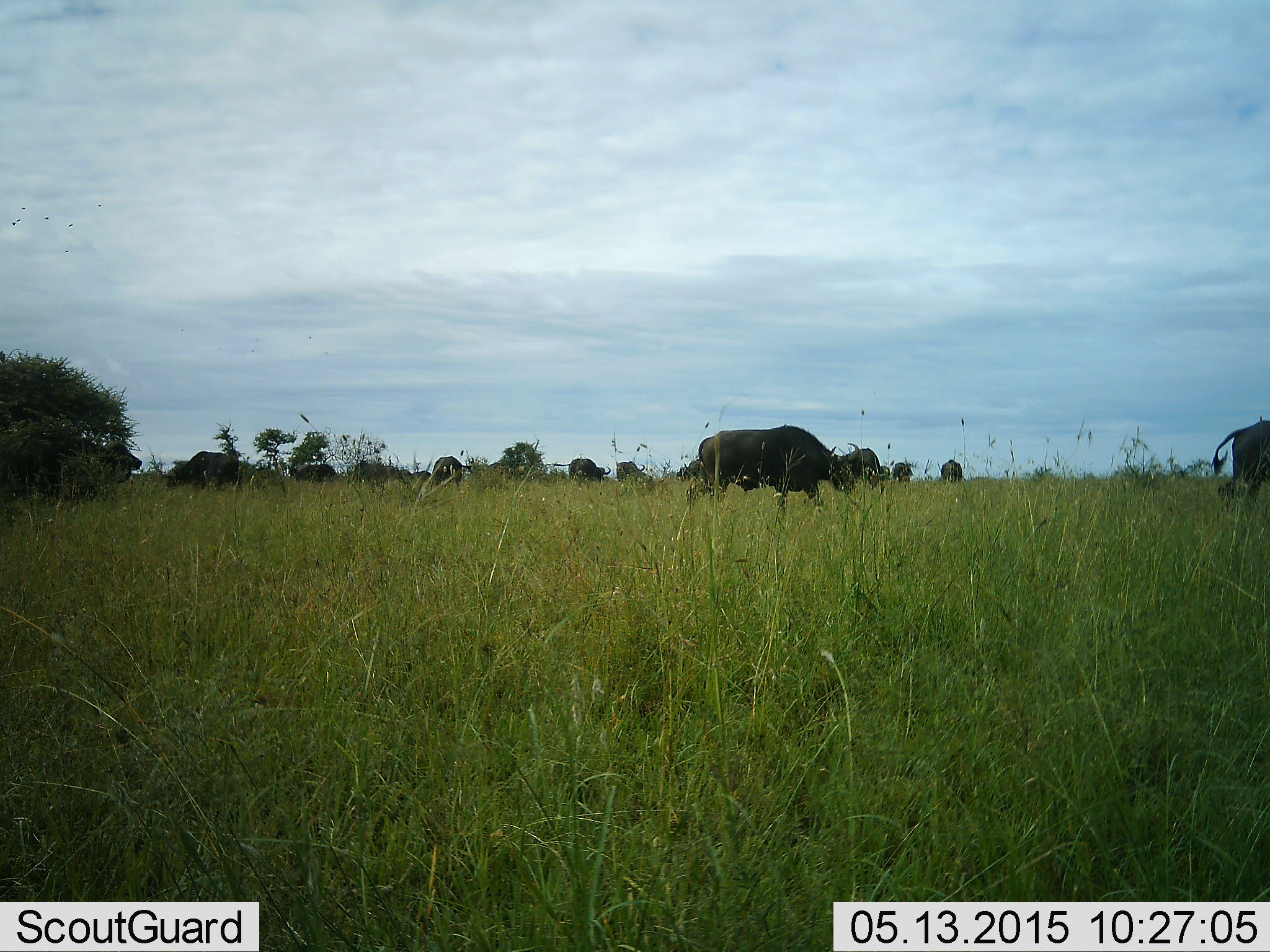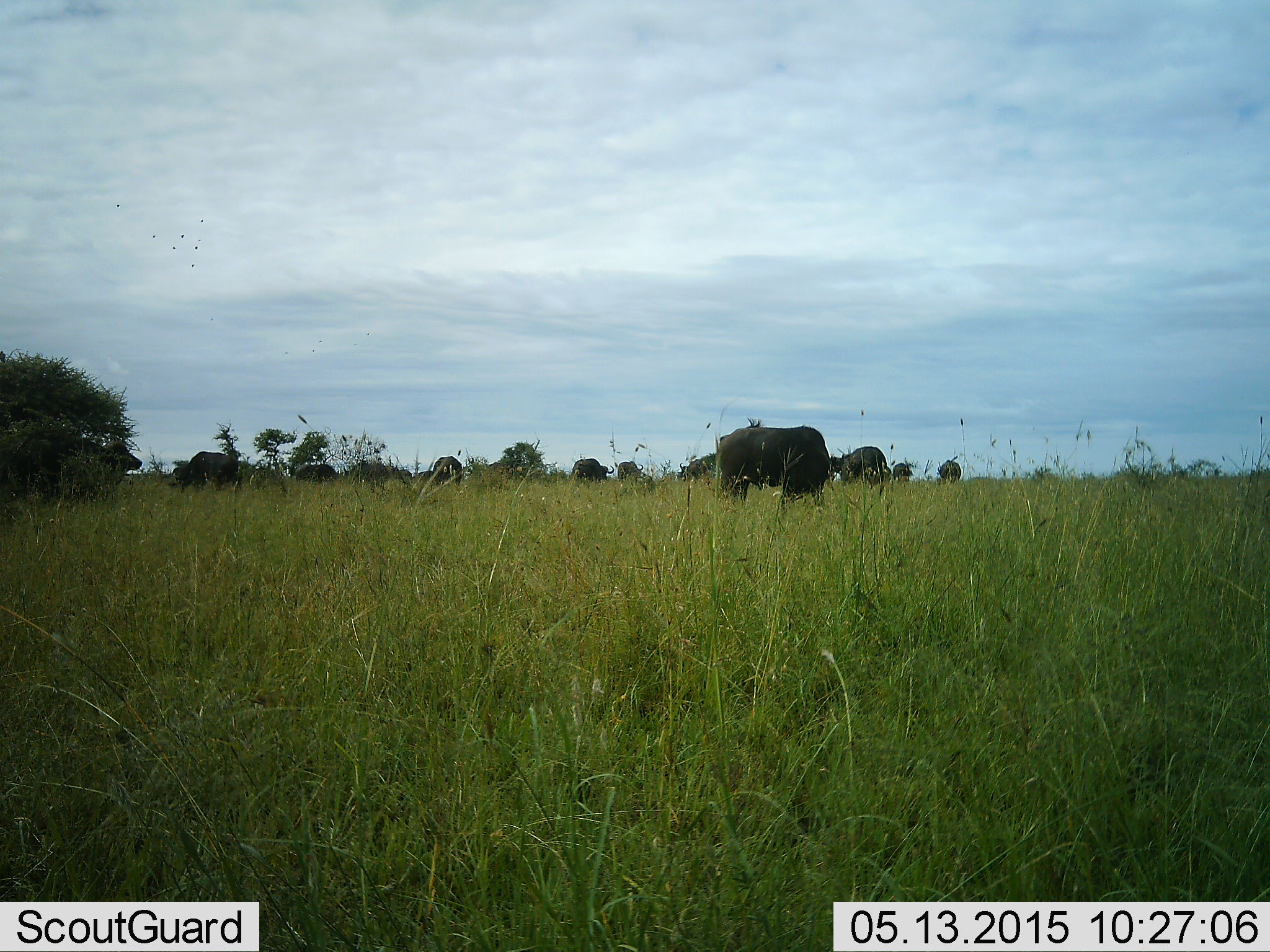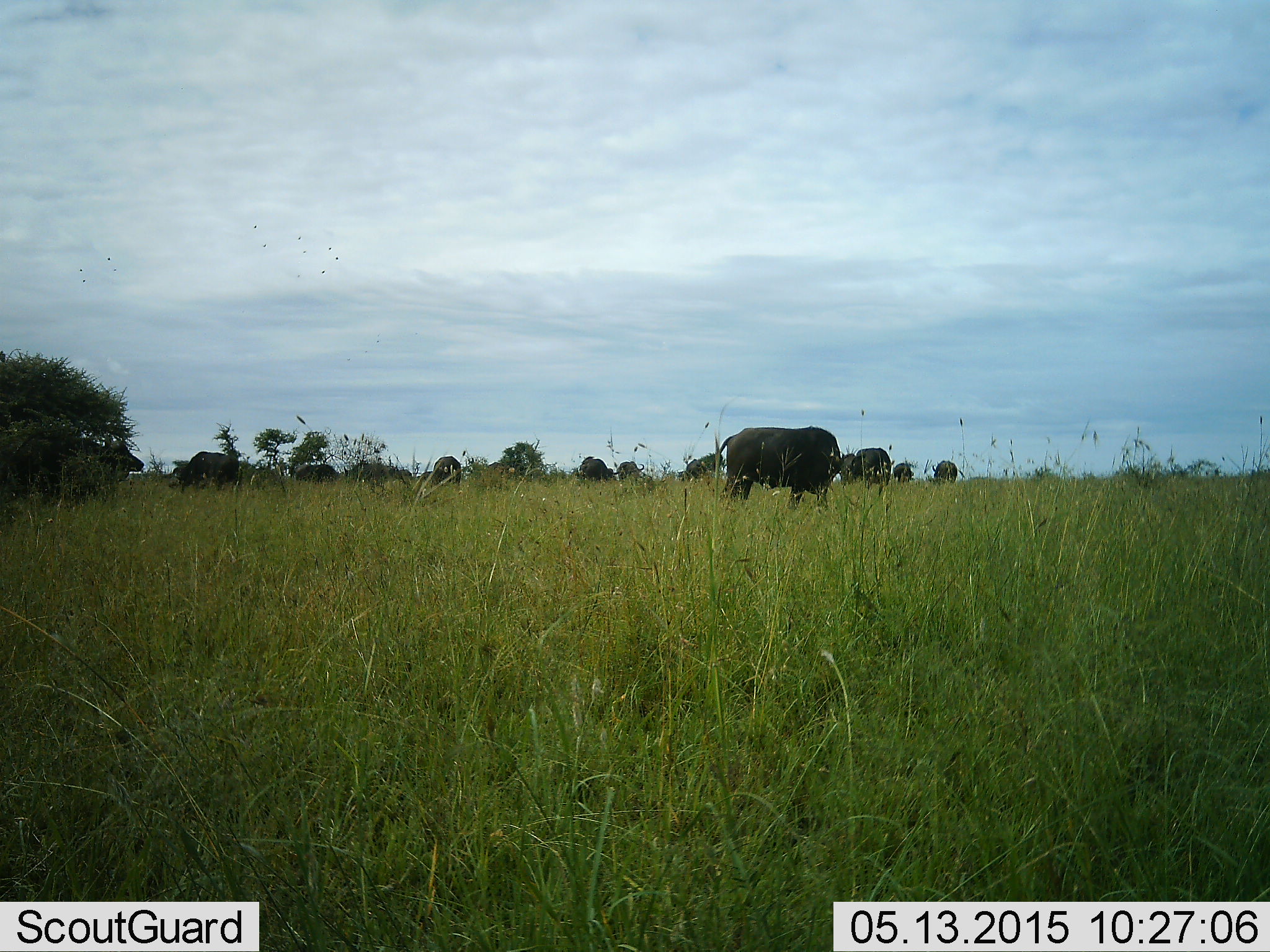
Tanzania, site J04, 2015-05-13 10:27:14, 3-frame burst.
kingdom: Animalia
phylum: Chordata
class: Mammalia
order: Artiodactyla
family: Bovidae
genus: Syncerus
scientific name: Syncerus caffer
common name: cape buffalo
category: buffalo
Buffalo (cape buffalo) (Syncerus caffer), count 11-50. Behavior (volunteer vote fractions): standing 67%, resting 0%, moving 50%, interacting 0%. Young present (vote fraction): 0%. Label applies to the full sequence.